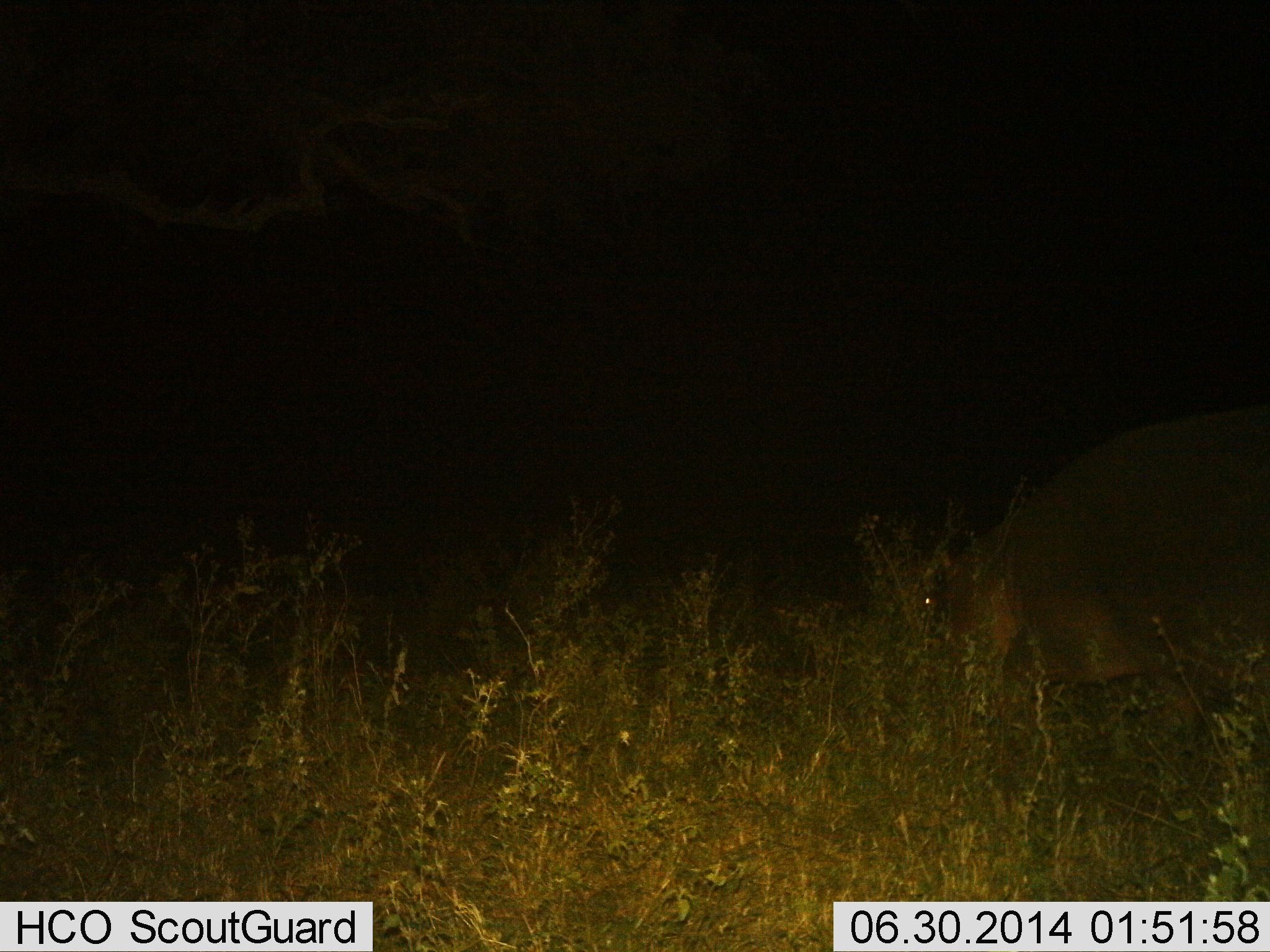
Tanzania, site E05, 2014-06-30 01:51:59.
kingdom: Animalia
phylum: Chordata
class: Mammalia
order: Artiodactyla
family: Hippopotamidae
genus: Hippopotamus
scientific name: Hippopotamus amphibius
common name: hippopotamus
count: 1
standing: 40%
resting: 0%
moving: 20%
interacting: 0%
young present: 0%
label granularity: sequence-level